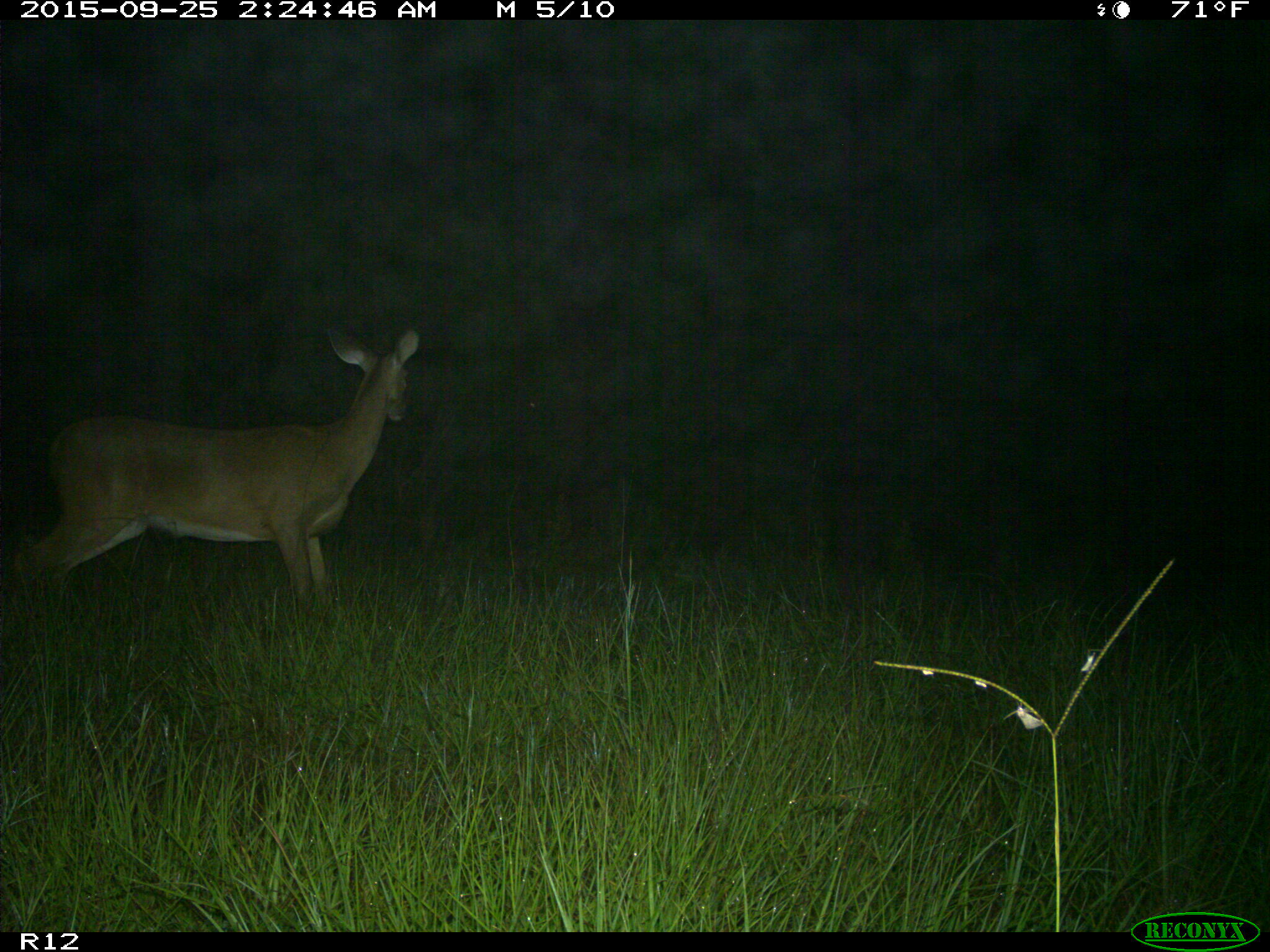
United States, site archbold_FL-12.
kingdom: Animalia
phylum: Chordata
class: Mammalia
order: Artiodactyla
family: Cervidae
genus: Odocoileus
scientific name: Odocoileus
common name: deer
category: unidentified deer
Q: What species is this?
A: Unidentified deer (deer) (Odocoileus).